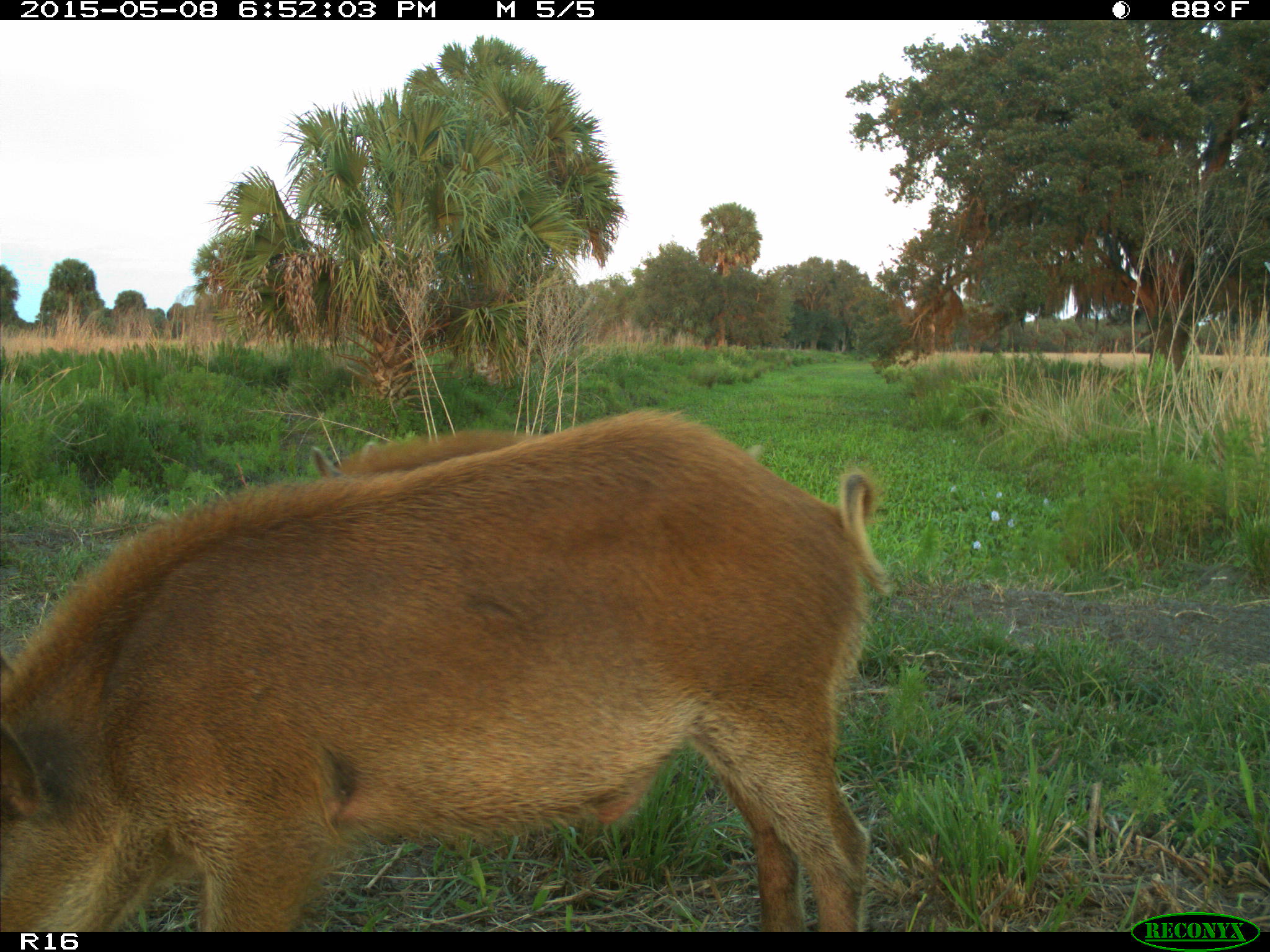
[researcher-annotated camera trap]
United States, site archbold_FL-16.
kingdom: Animalia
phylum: Chordata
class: Mammalia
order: Artiodactyla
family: Suidae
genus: Sus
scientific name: Sus scrofa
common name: wild boar